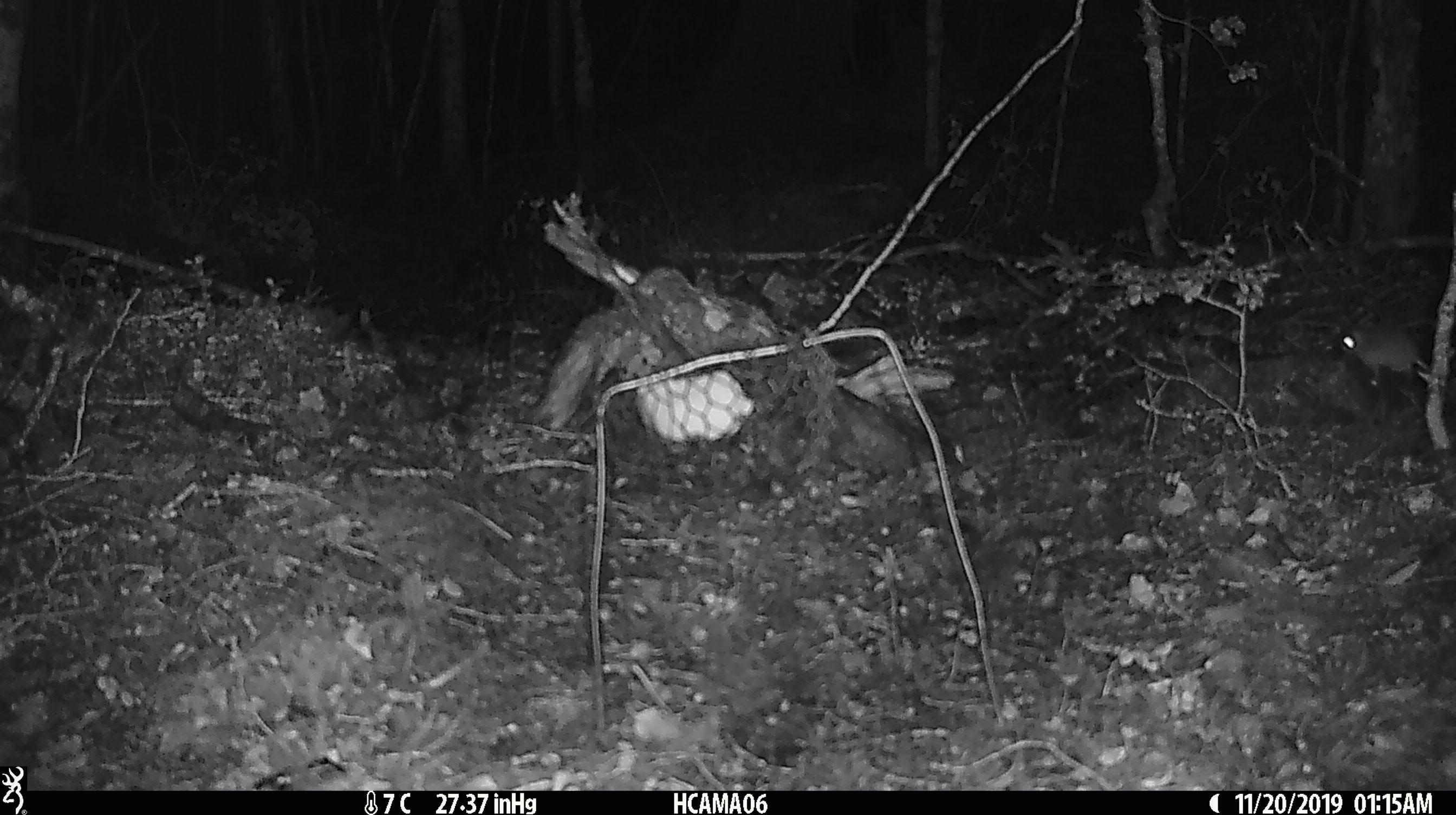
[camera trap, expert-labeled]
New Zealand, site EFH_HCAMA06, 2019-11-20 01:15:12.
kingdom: Animalia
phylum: Chordata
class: Mammalia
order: Rodentia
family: Muridae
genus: Mus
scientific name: Mus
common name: mouse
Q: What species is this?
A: Mouse (Mus).